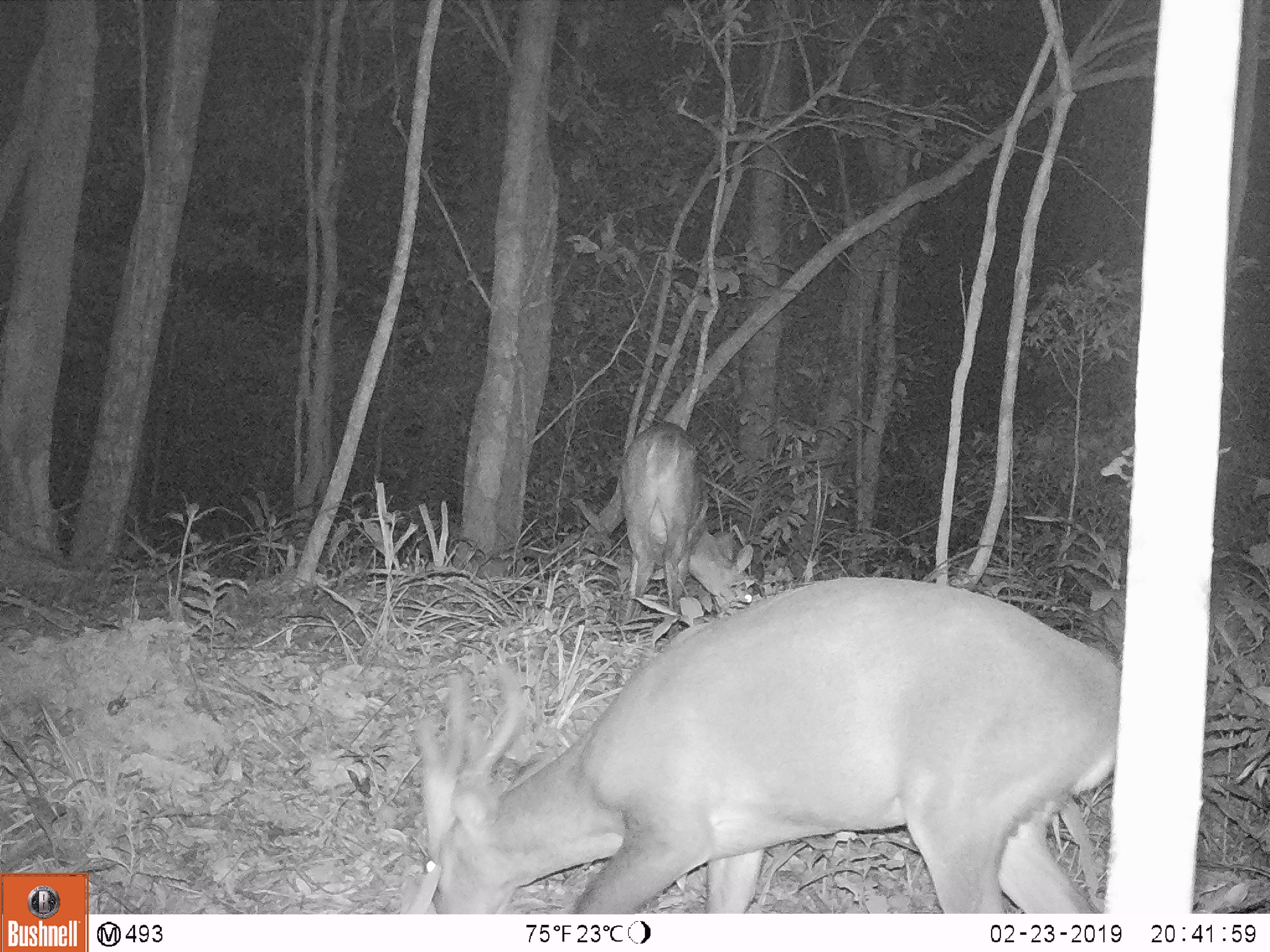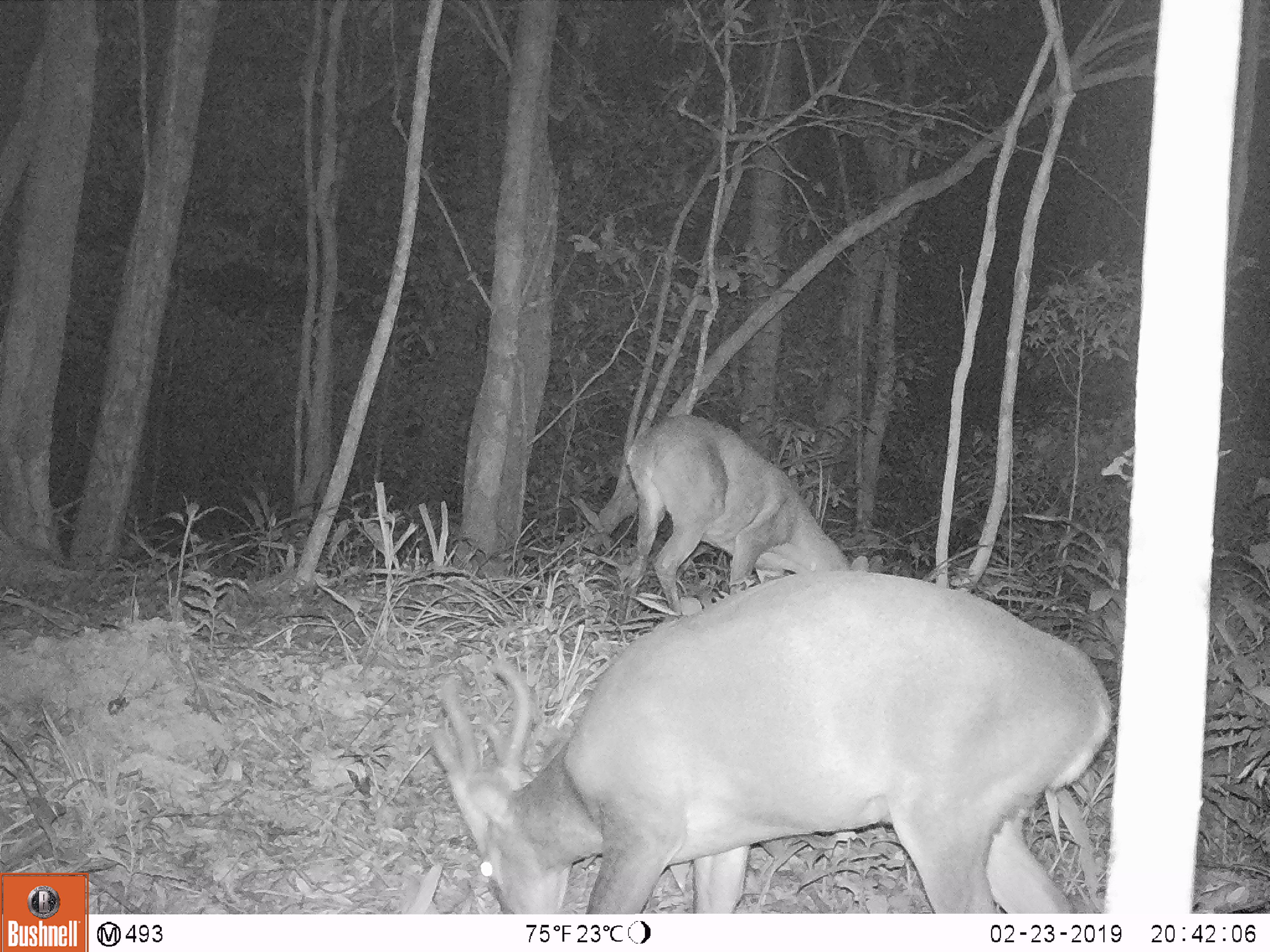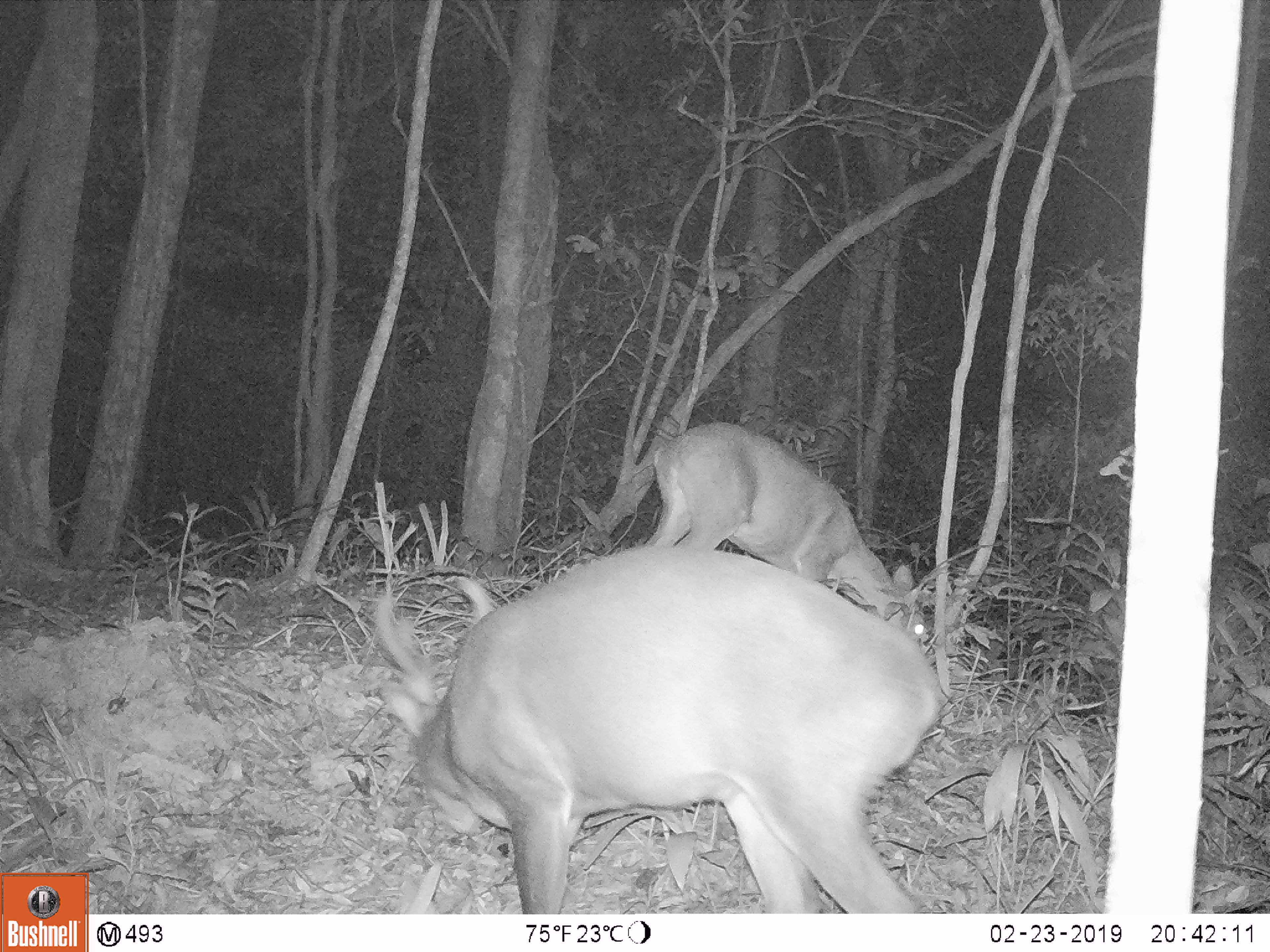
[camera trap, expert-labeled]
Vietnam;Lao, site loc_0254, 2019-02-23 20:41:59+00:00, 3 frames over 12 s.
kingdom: Animalia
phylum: Chordata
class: Mammalia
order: Artiodactyla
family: Cervidae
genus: Muntiacus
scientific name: Muntiacus vuquangensis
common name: large-antlered muntjac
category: large antlered muntjac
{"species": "large antlered muntjac (large-antlered muntjac) (Muntiacus vuquangensis)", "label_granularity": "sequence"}